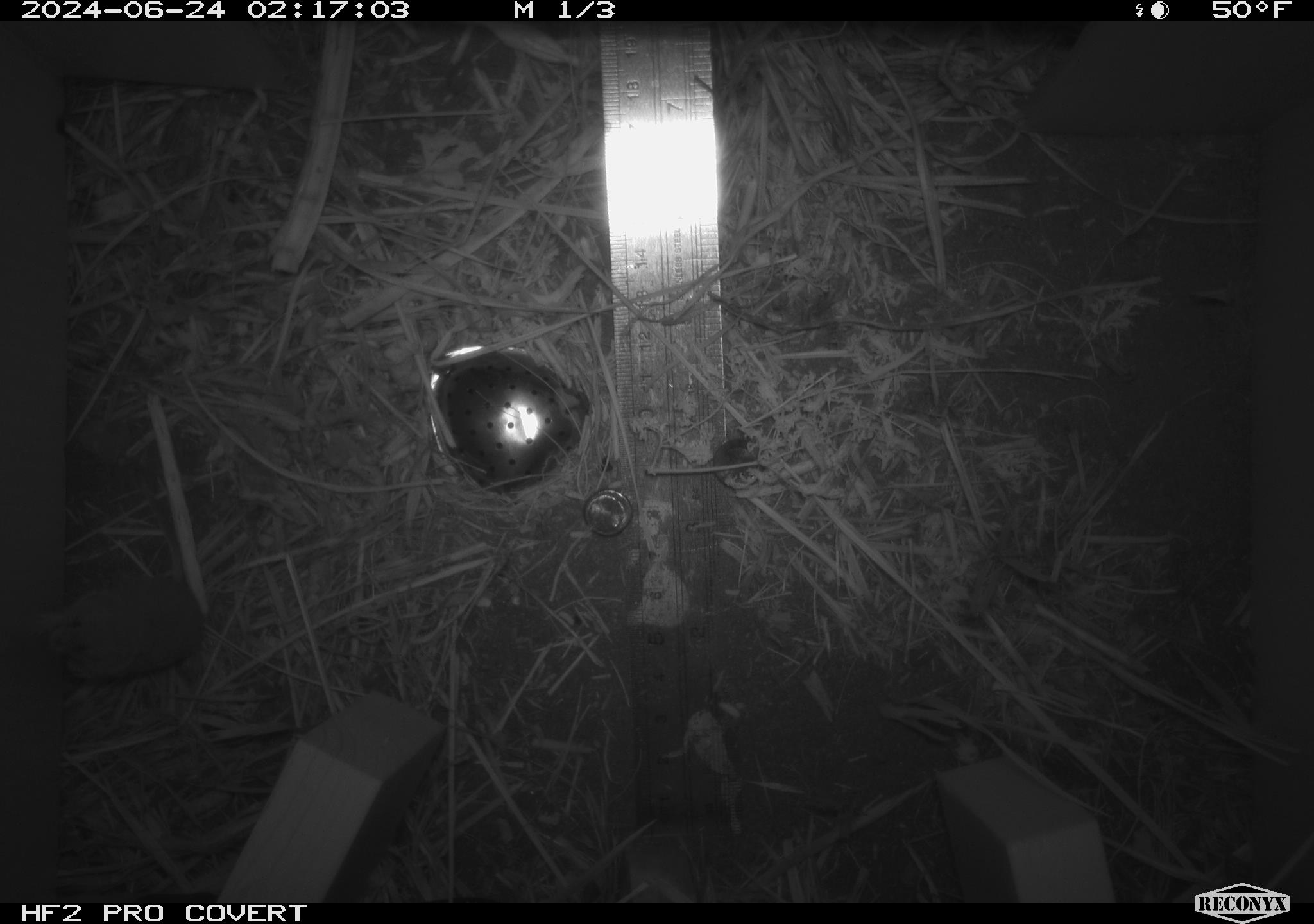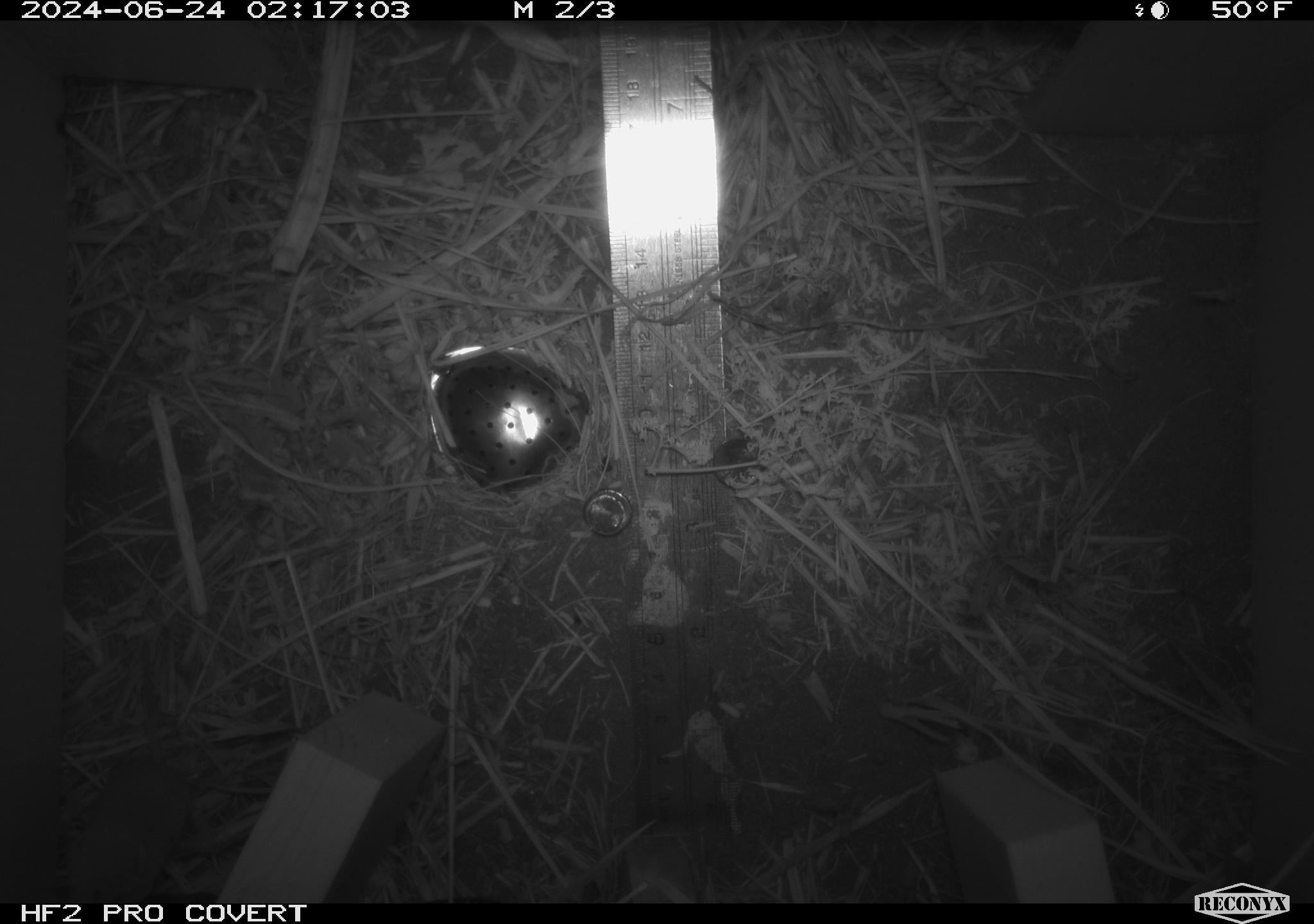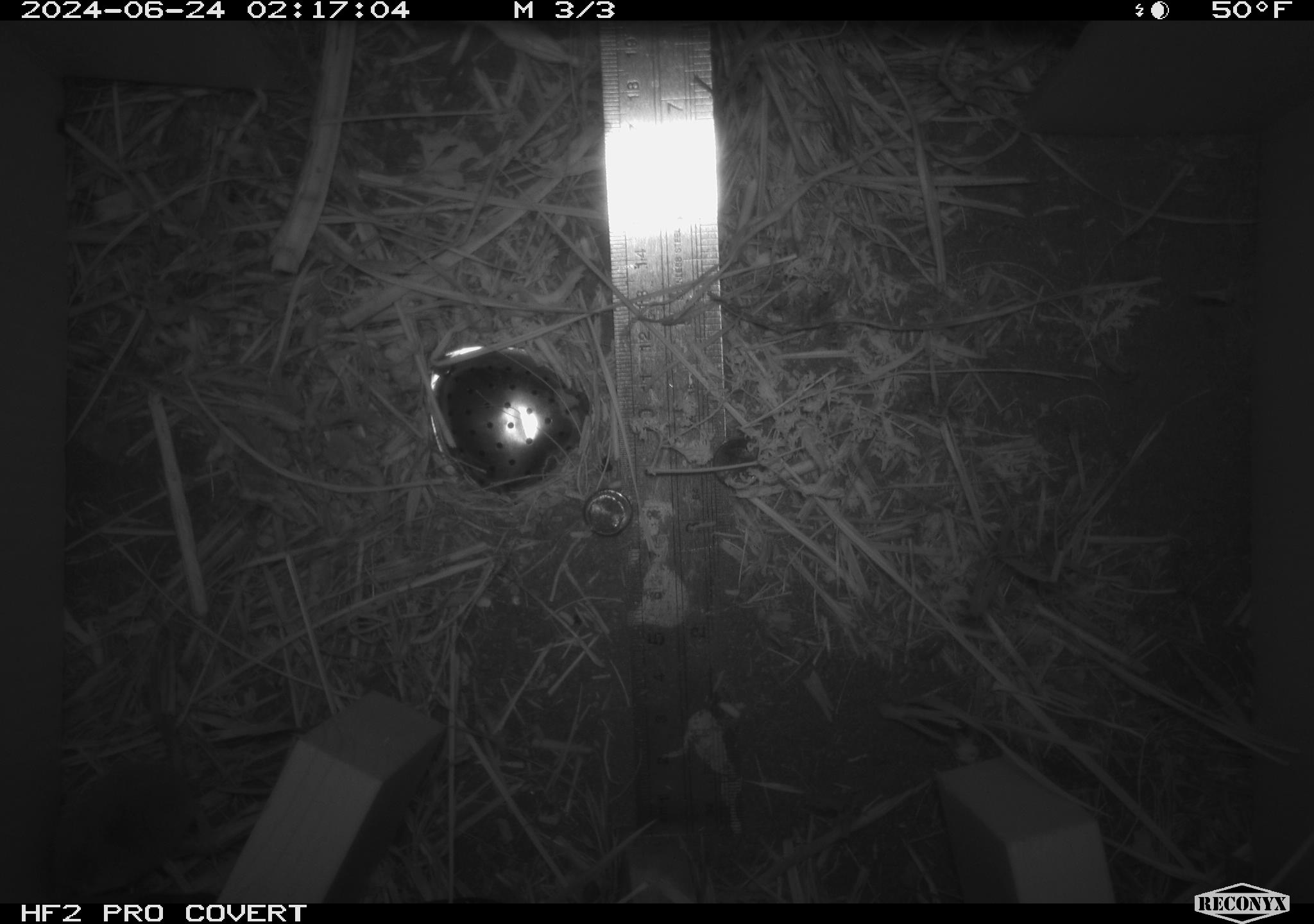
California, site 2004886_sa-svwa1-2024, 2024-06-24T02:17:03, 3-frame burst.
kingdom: Animalia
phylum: Chordata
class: Mammalia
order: Eulipotyphla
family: Soricidae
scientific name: Soricidae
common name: shrews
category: soricidae family